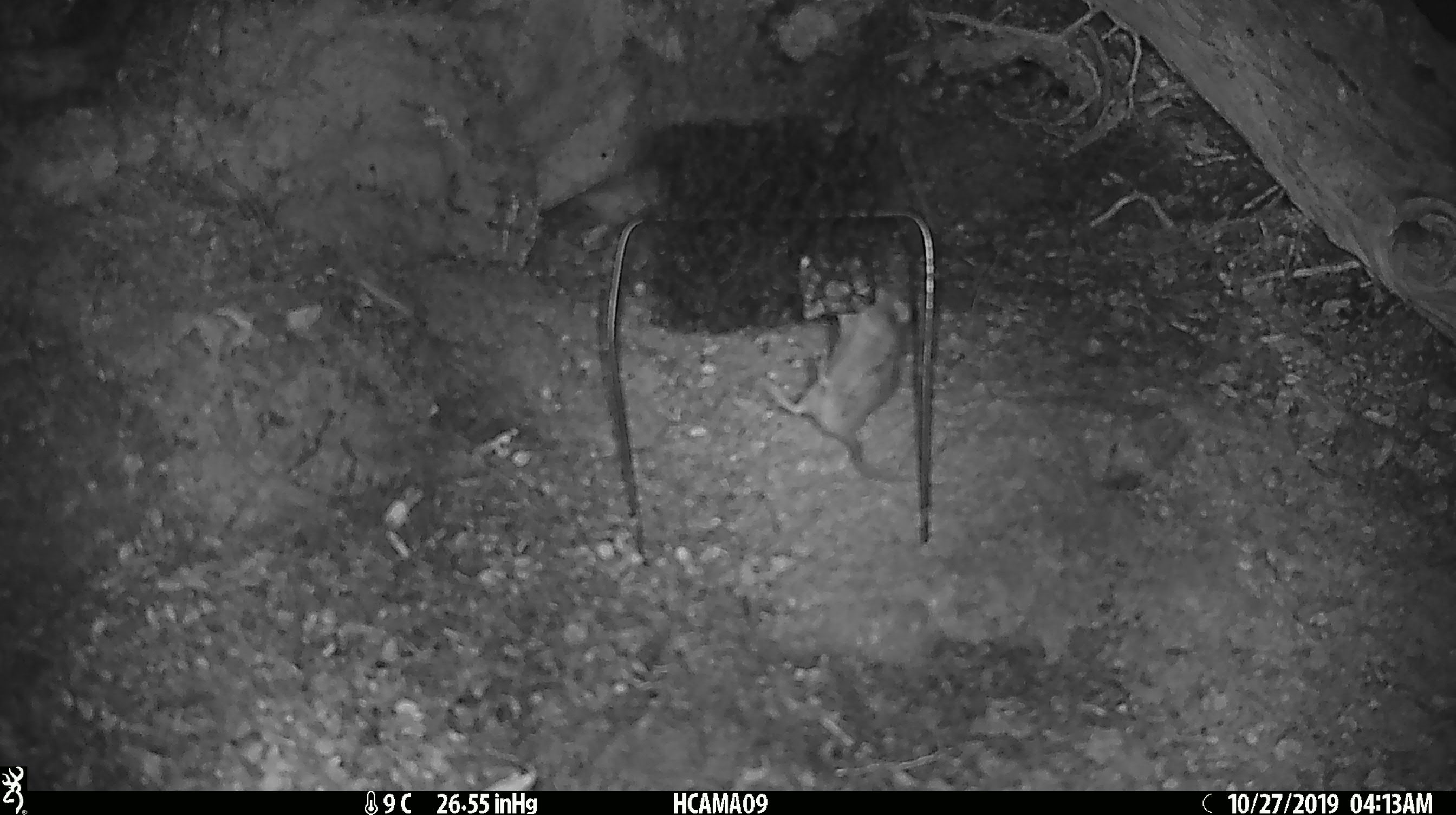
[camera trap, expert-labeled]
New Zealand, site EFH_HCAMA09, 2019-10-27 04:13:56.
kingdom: Animalia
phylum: Chordata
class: Mammalia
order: Rodentia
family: Muridae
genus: Mus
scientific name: Mus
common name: mouse